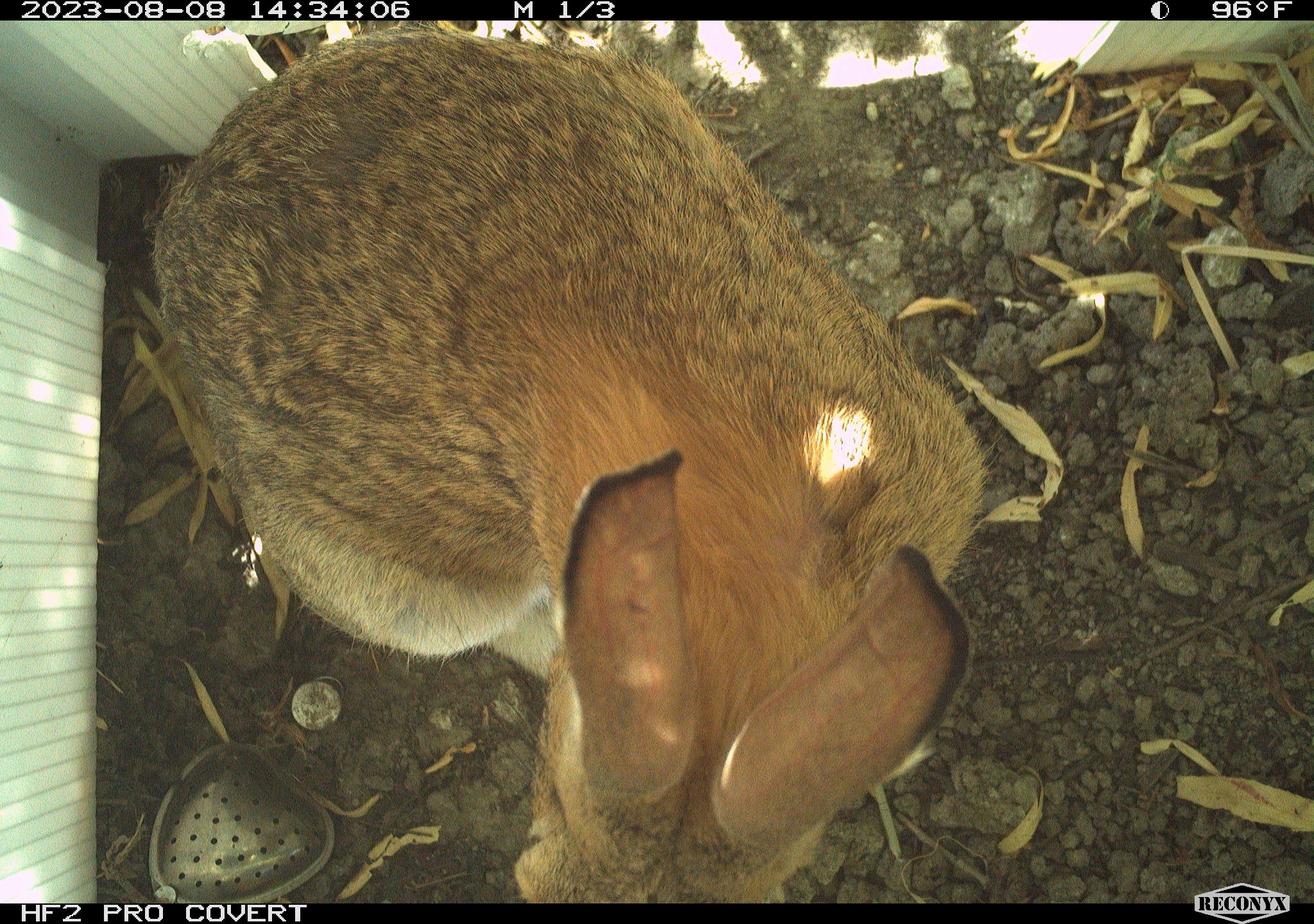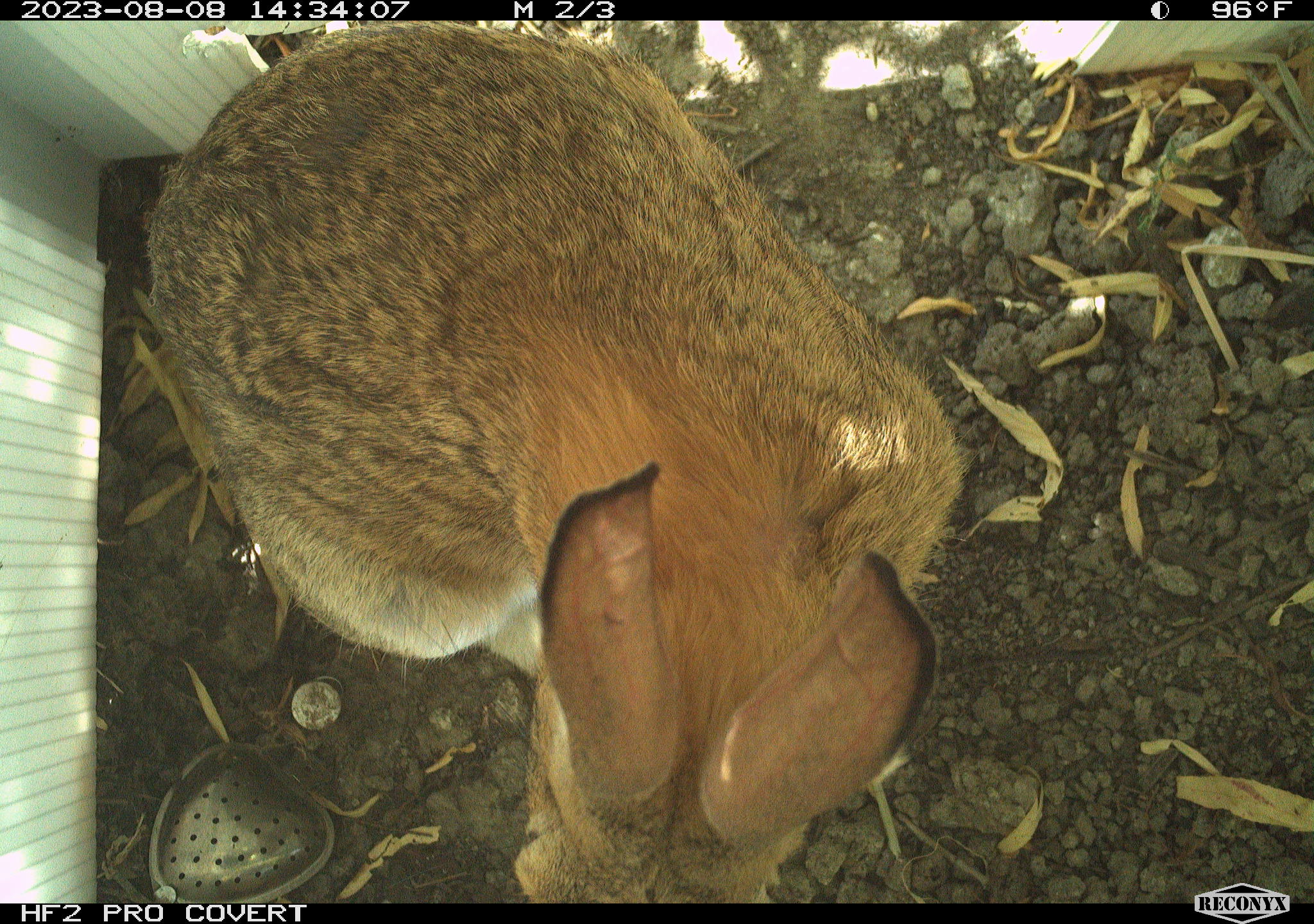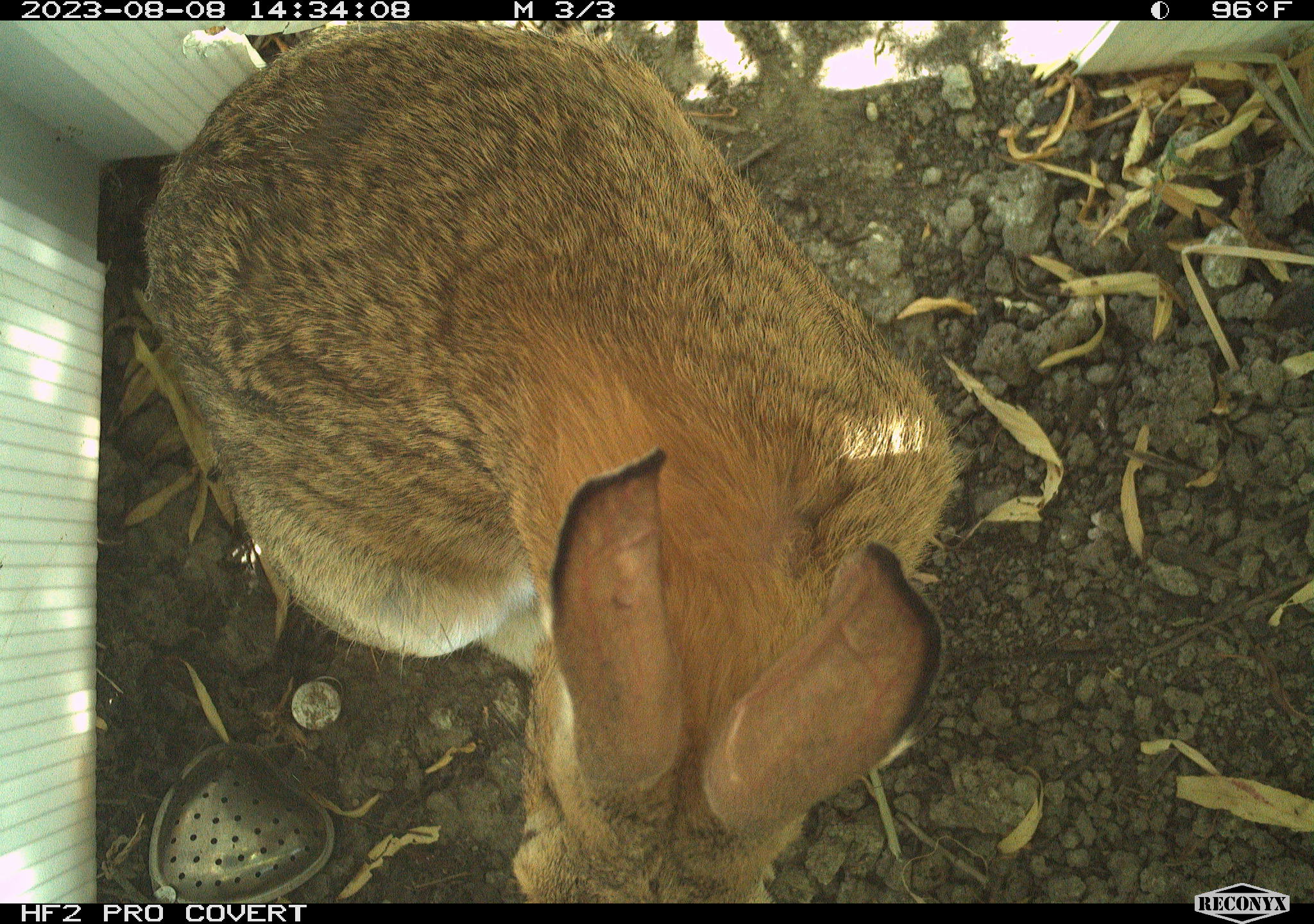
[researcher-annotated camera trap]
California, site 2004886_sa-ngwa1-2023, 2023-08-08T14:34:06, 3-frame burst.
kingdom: Animalia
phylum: Chordata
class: Mammalia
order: Lagomorpha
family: Leporidae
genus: Sylvilagus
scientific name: Sylvilagus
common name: cottontail rabbits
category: sylvilagus species